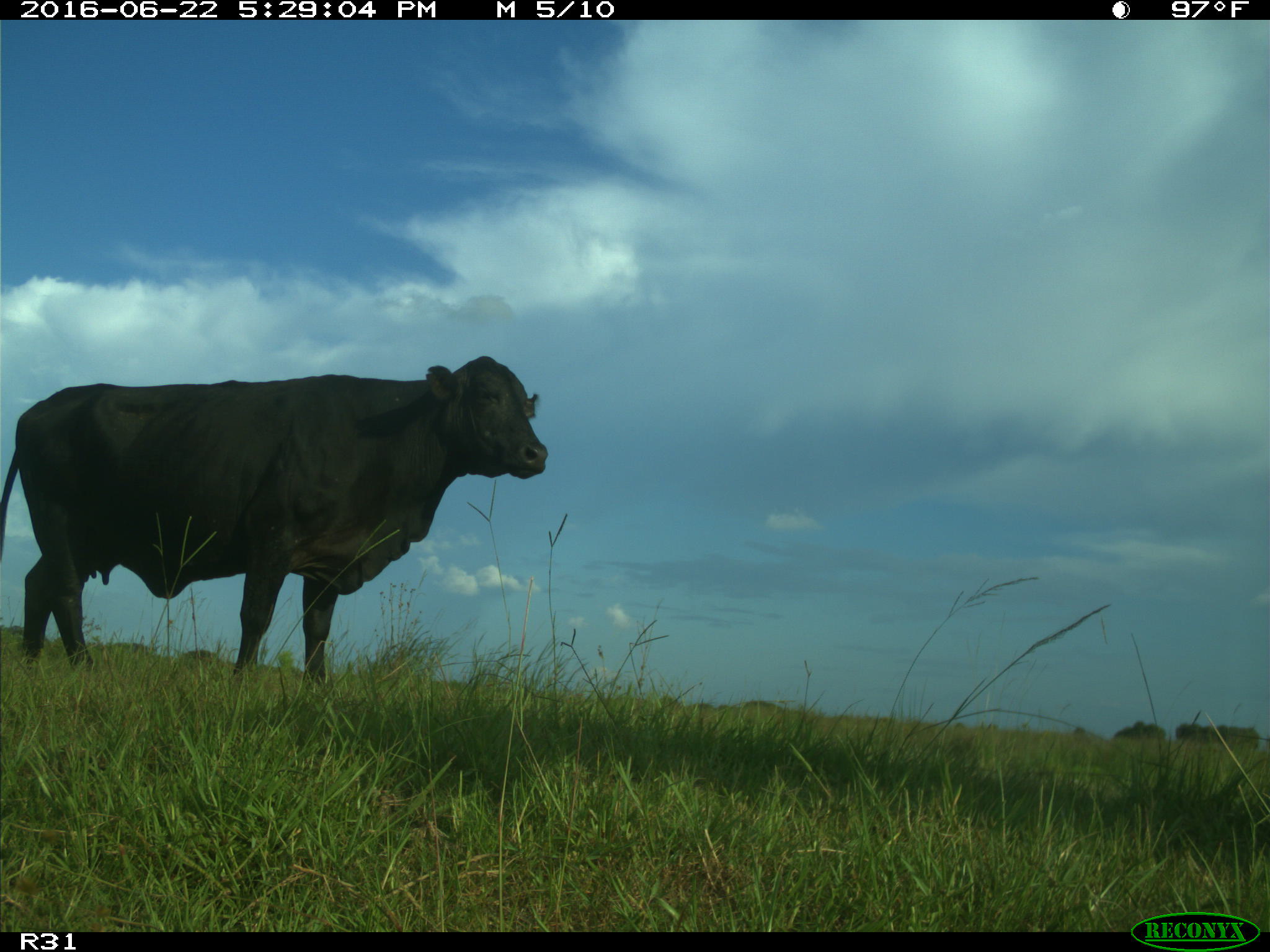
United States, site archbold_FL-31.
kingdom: Animalia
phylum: Chordata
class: Mammalia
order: Artiodactyla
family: Bovidae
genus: Bos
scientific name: Bos taurus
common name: domestic cow